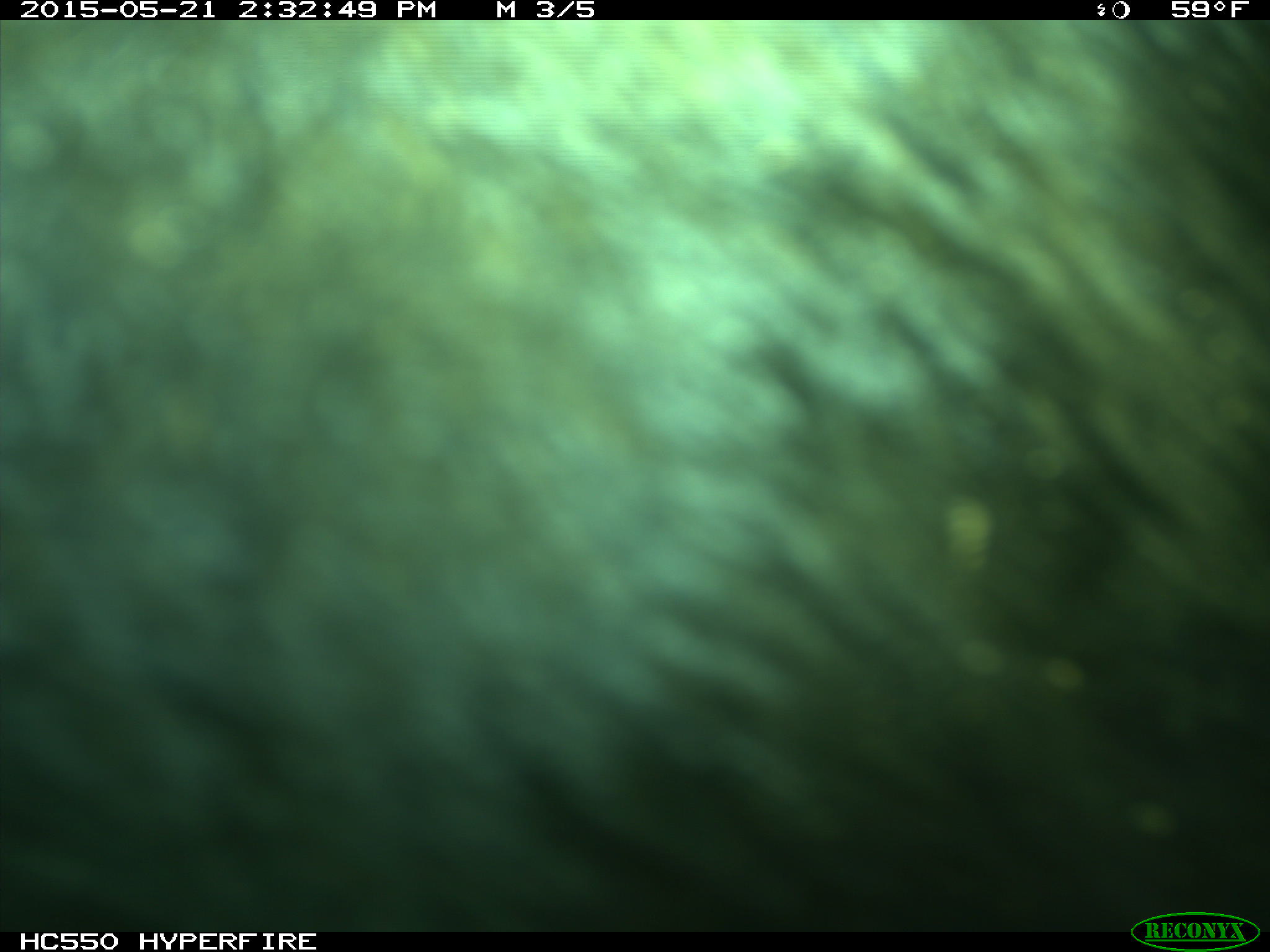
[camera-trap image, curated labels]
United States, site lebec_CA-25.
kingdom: Animalia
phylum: Chordata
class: Mammalia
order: Artiodactyla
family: Bovidae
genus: Bos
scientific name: Bos taurus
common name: domestic cow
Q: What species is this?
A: Bos taurus (domestic cow).